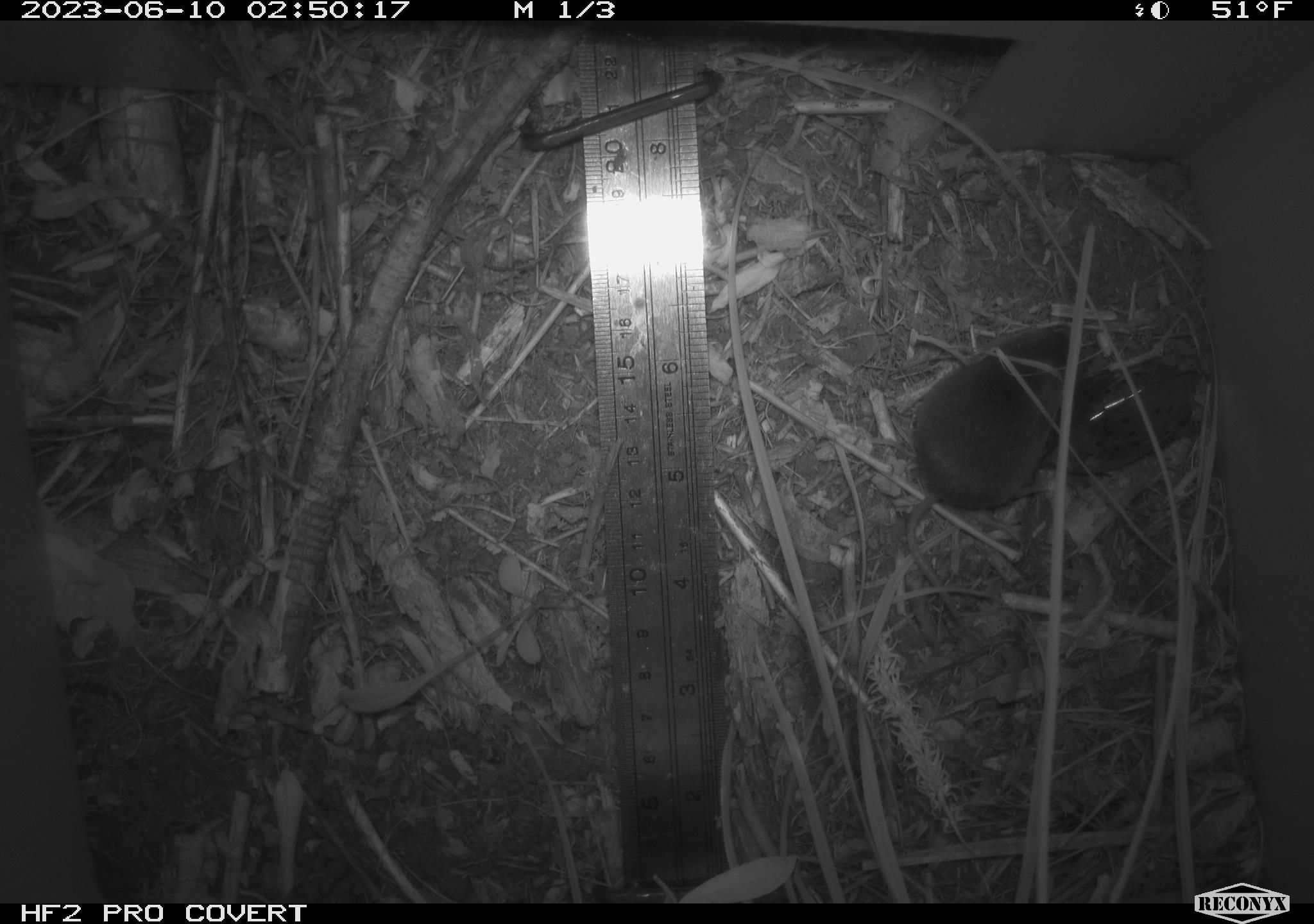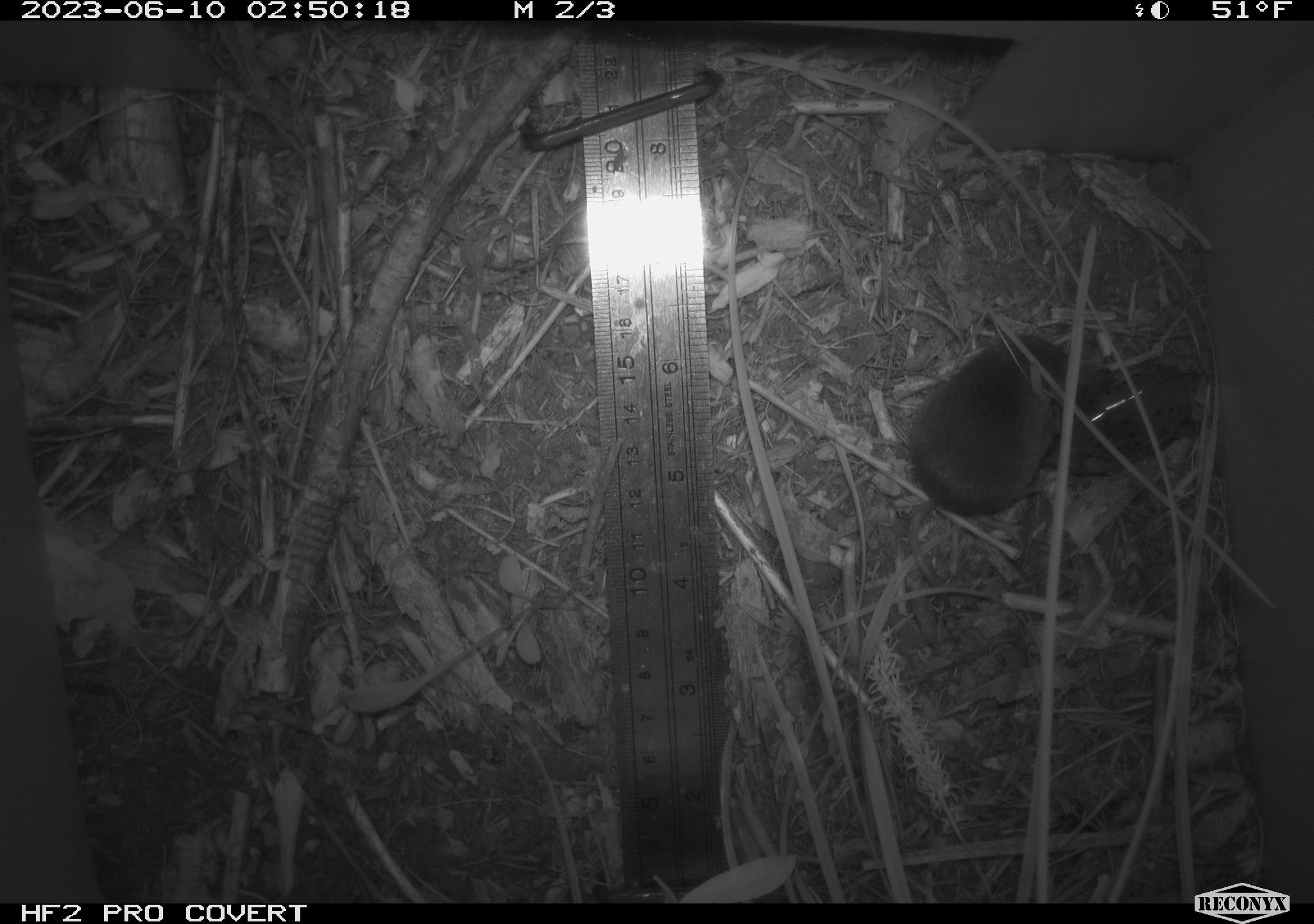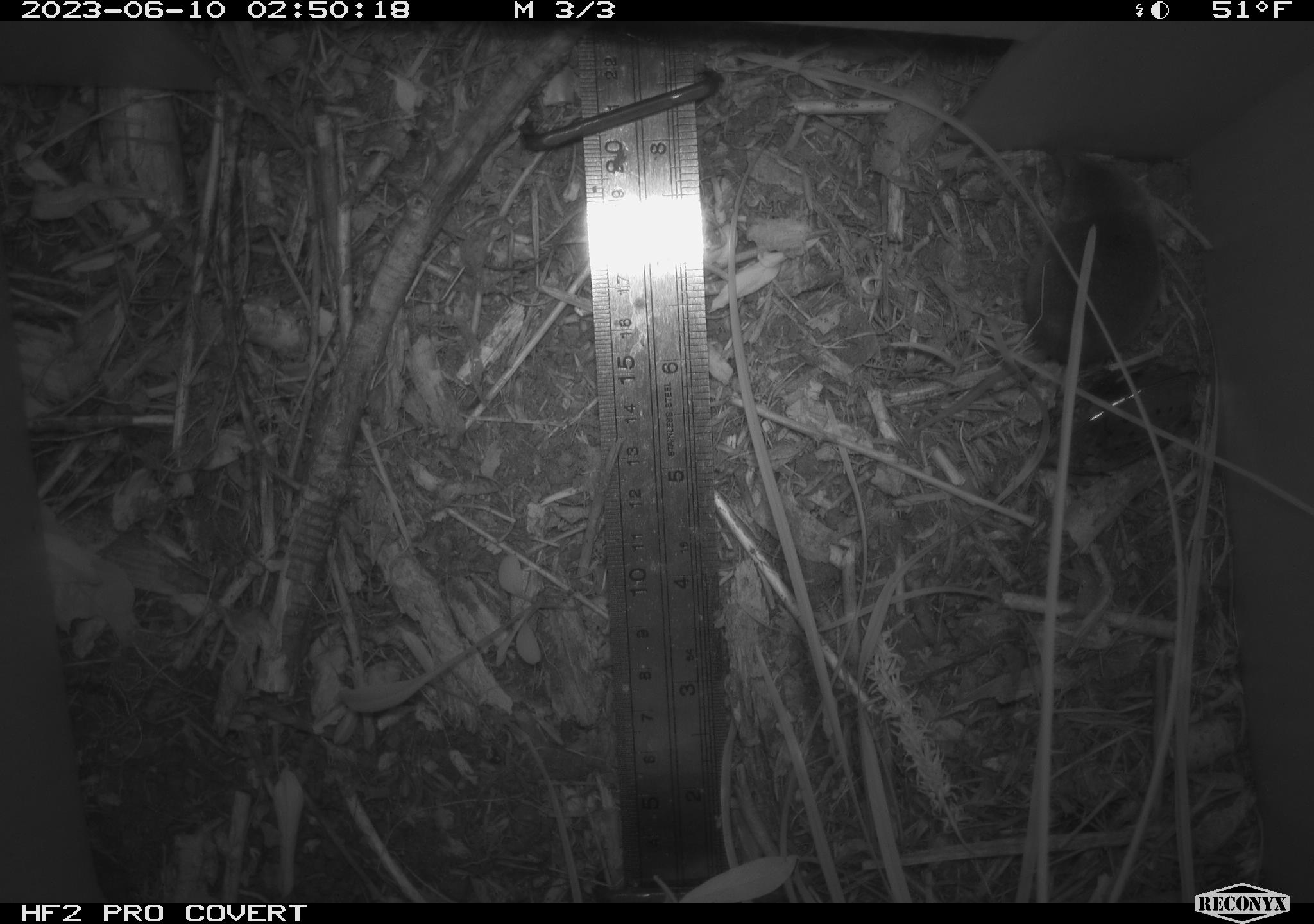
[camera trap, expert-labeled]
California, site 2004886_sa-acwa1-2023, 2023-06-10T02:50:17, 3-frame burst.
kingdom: Animalia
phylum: Chordata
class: Mammalia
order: Eulipotyphla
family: Soricidae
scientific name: Soricidae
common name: shrews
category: soricidae family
Soricidae family (shrews) (Soricidae).